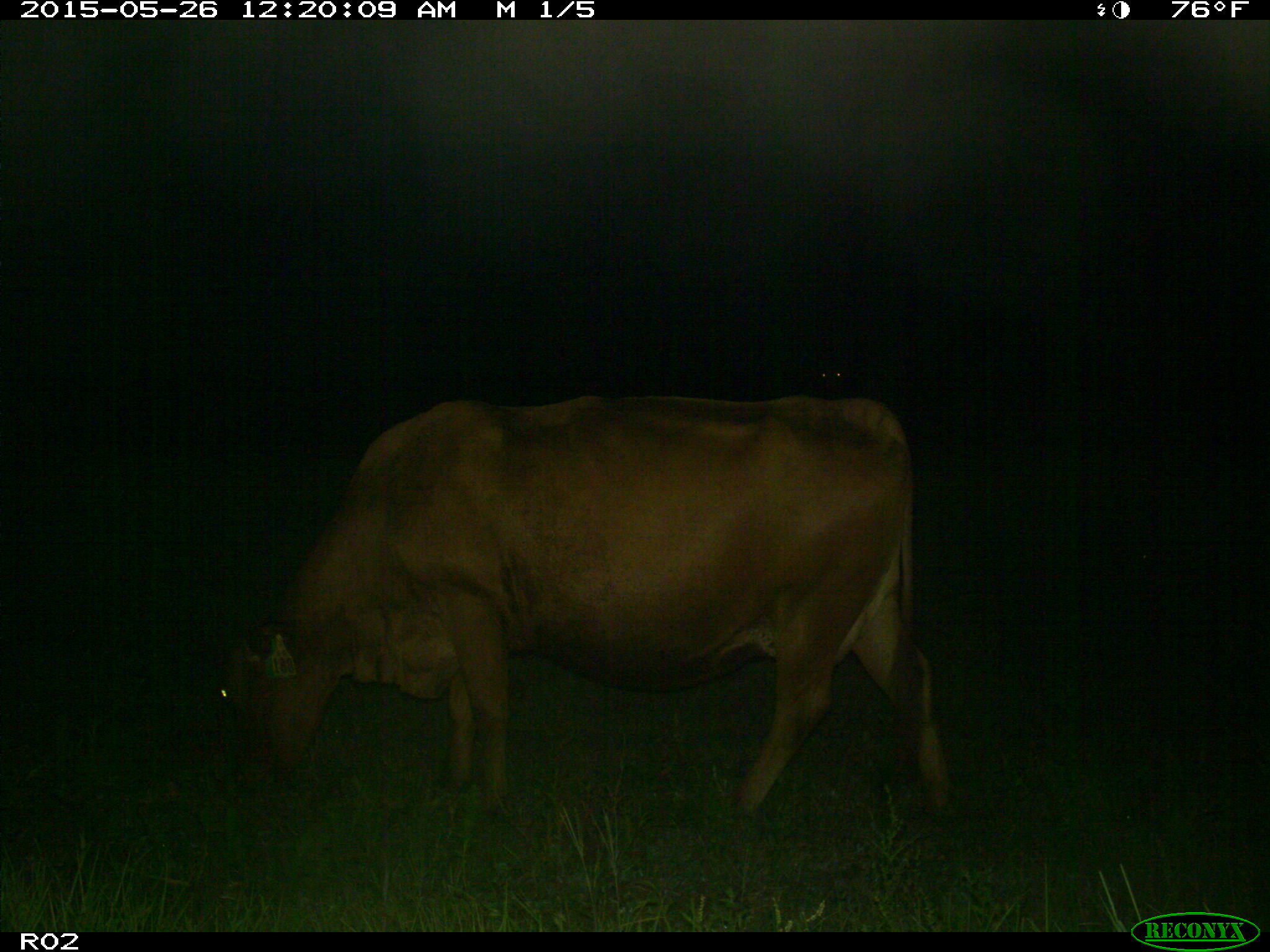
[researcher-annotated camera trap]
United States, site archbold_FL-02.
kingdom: Animalia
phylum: Chordata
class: Mammalia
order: Artiodactyla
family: Bovidae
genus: Bos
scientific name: Bos taurus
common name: domestic cow